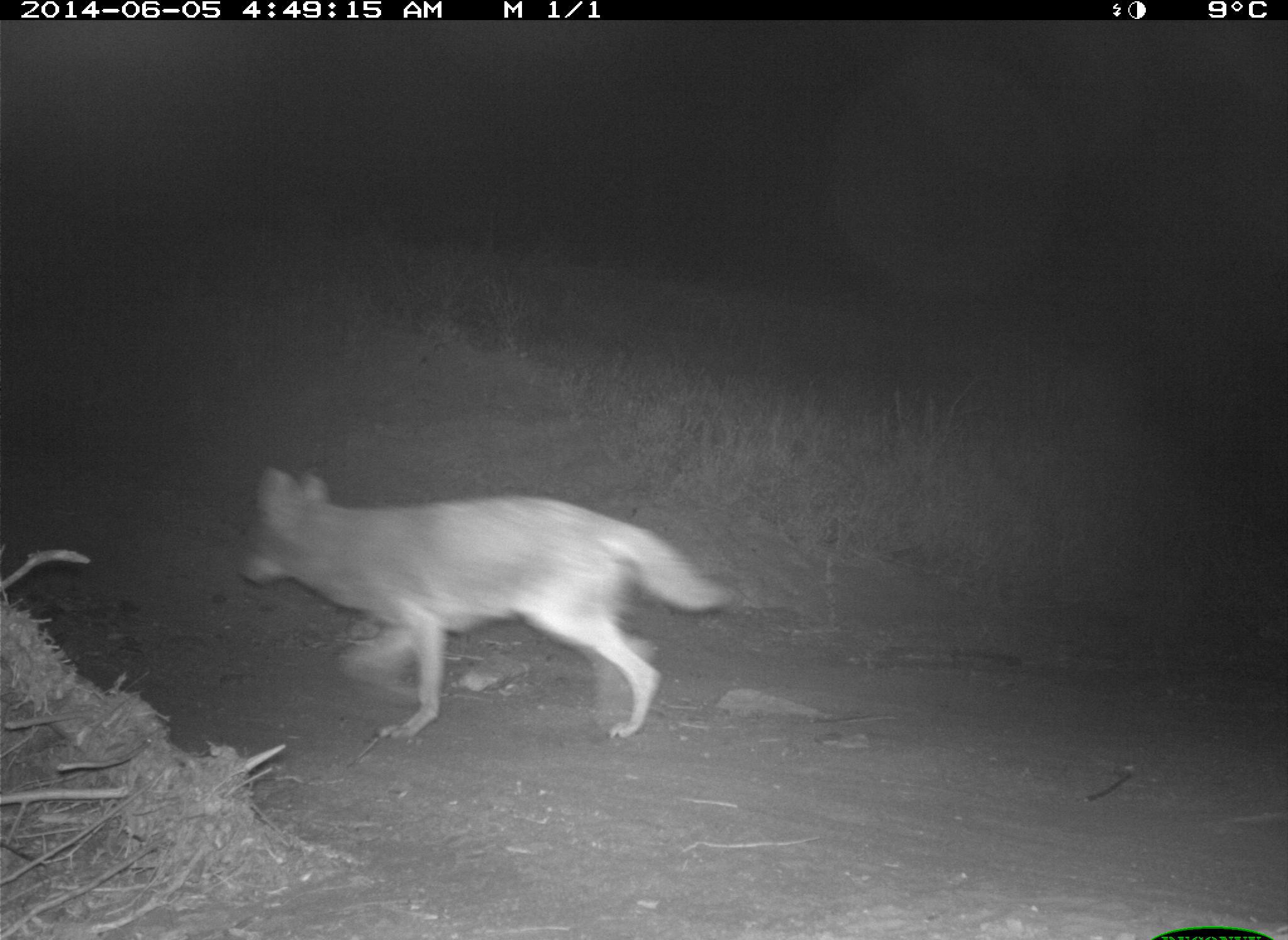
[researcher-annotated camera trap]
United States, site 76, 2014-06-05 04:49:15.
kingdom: Animalia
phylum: Chordata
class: Mammalia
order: Carnivora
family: Canidae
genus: Canis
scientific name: Canis latrans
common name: coyote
Coyote (Canis latrans).